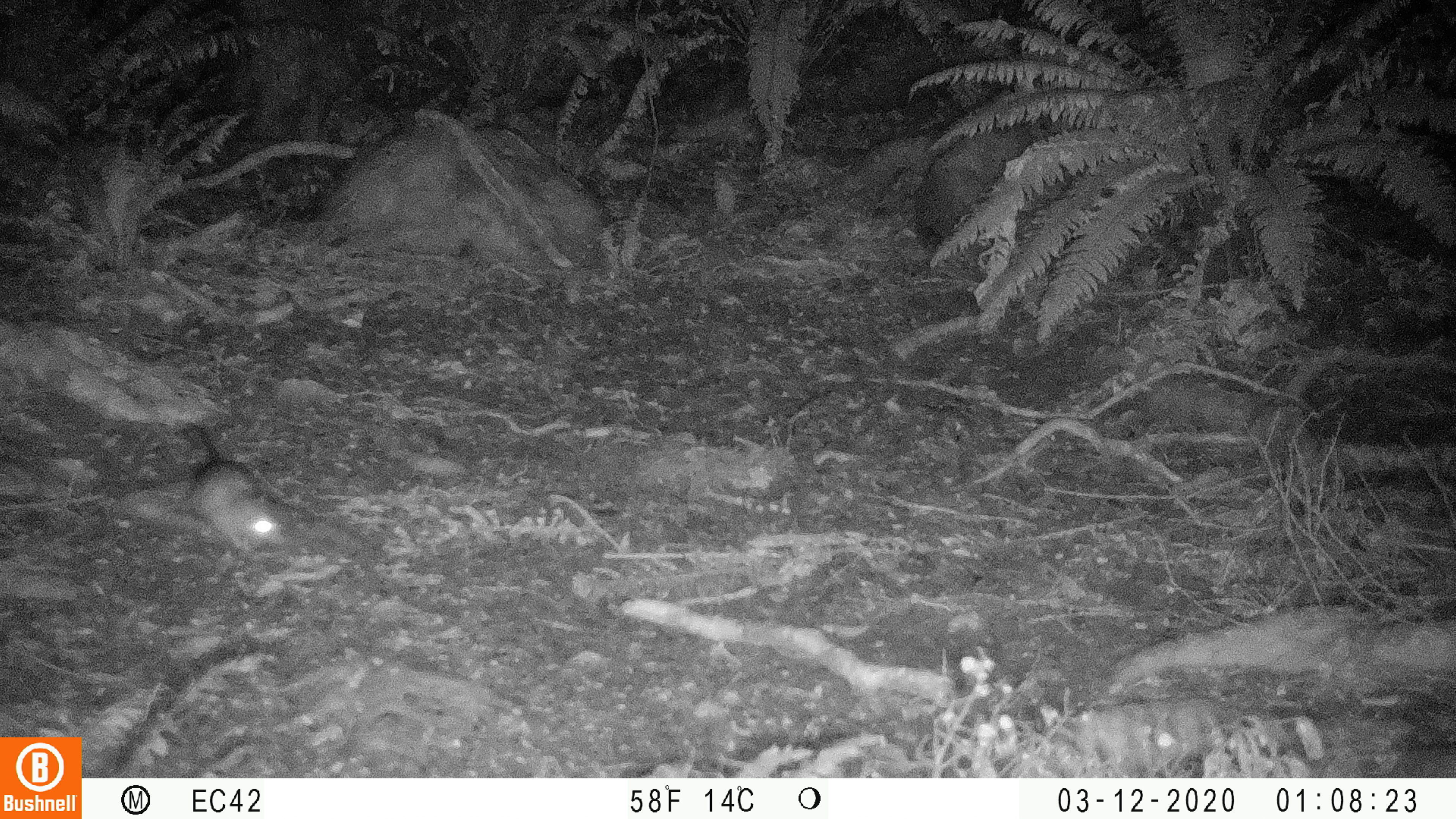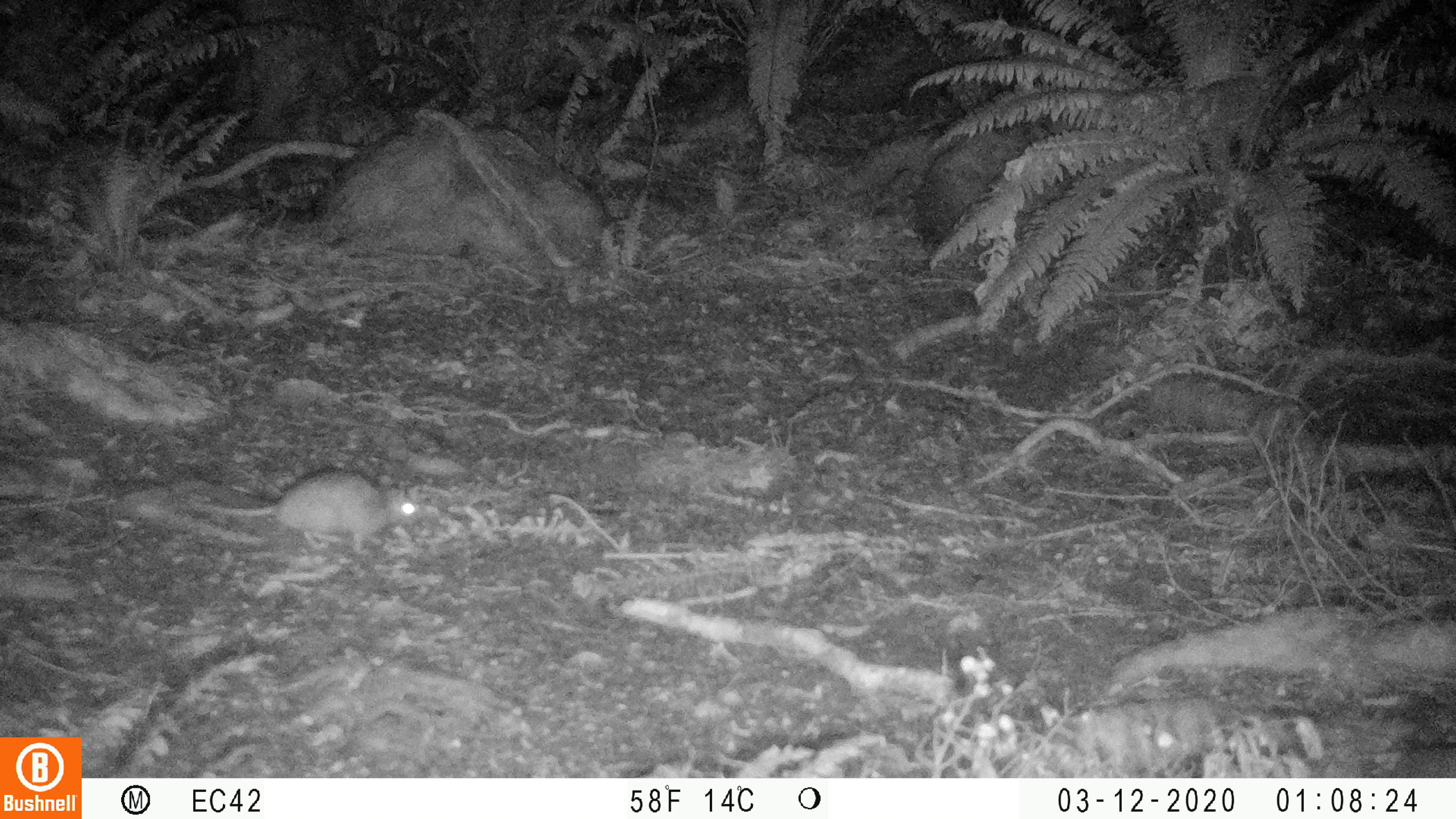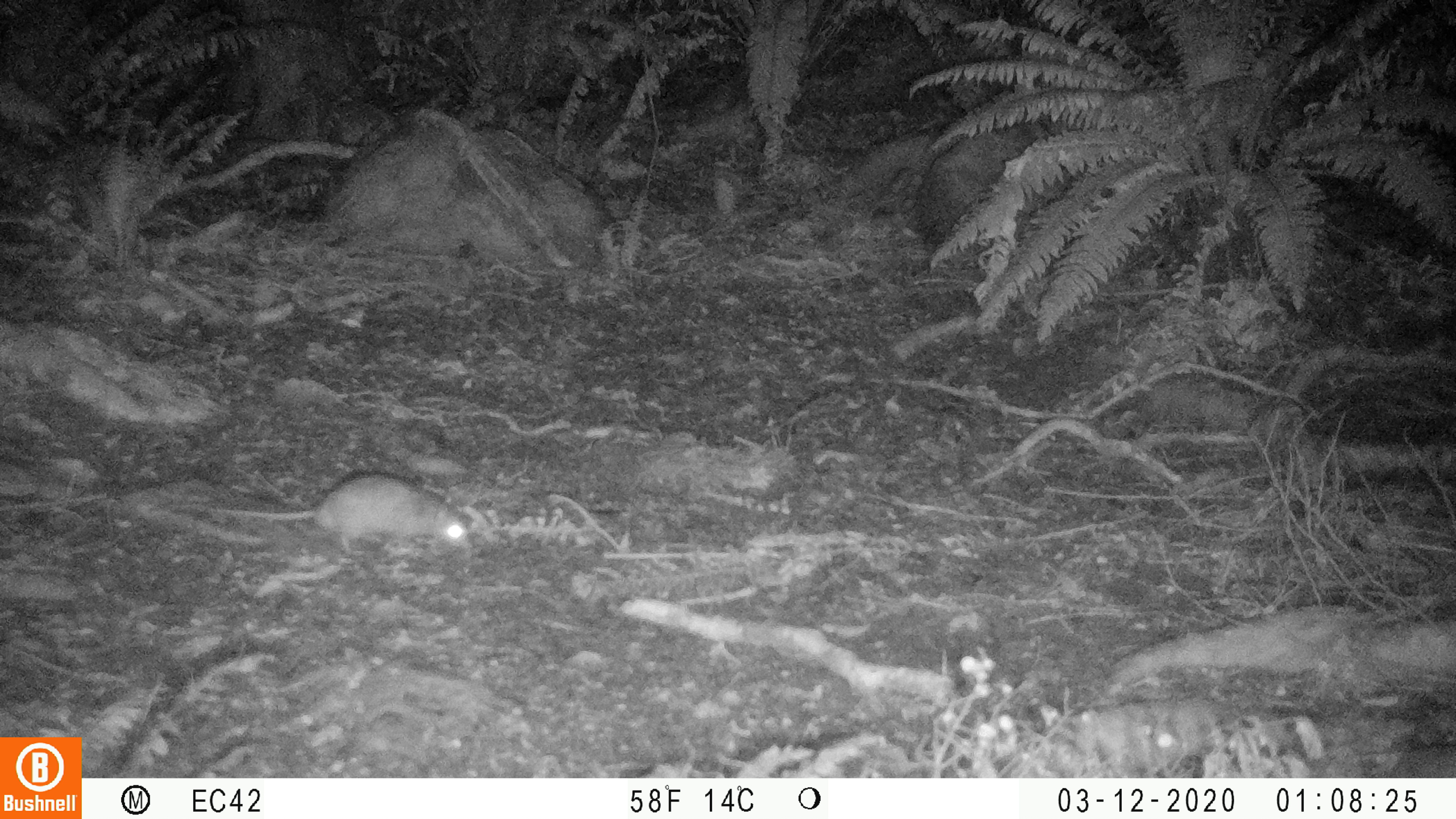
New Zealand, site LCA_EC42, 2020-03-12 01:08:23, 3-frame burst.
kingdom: Animalia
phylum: Chordata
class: Mammalia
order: Rodentia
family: Muridae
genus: Rattus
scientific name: Rattus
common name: rat